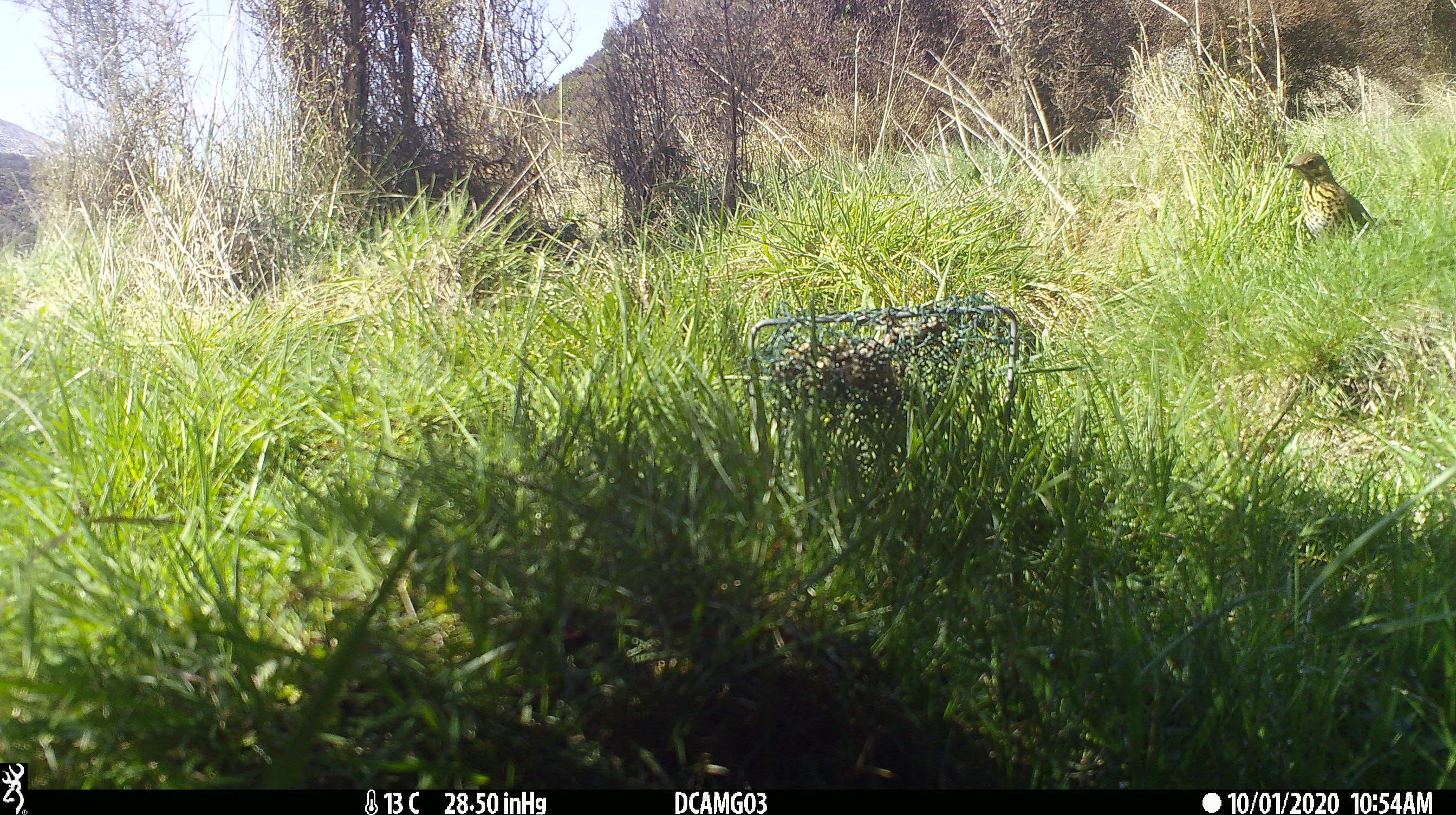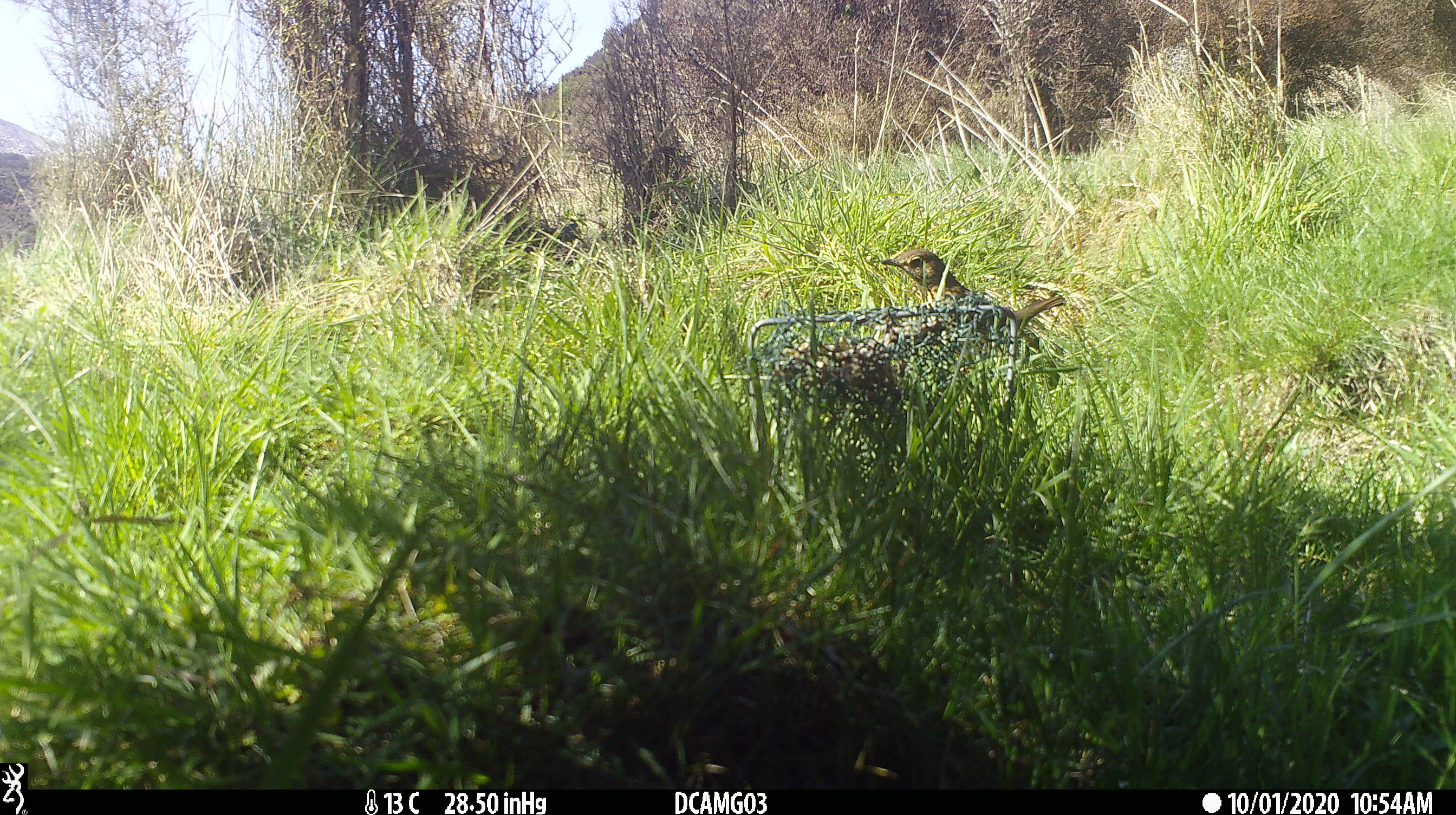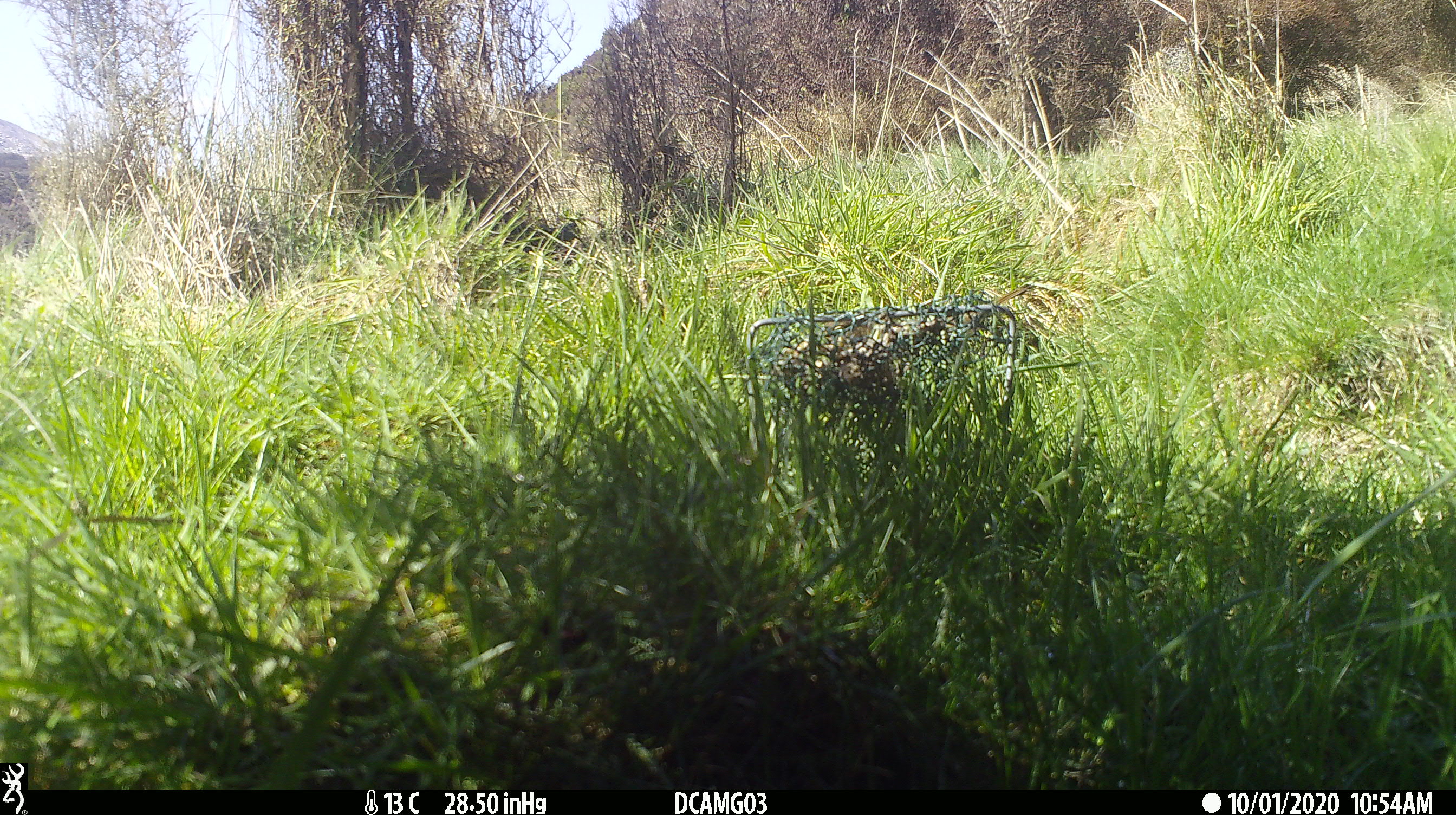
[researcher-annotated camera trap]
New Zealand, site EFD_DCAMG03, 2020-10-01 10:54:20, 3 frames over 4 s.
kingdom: Animalia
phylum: Chordata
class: Aves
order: Passeriformes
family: Turdidae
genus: Turdus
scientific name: Turdus philomelos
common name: song thrush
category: thrush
Thrush (song thrush) (Turdus philomelos).